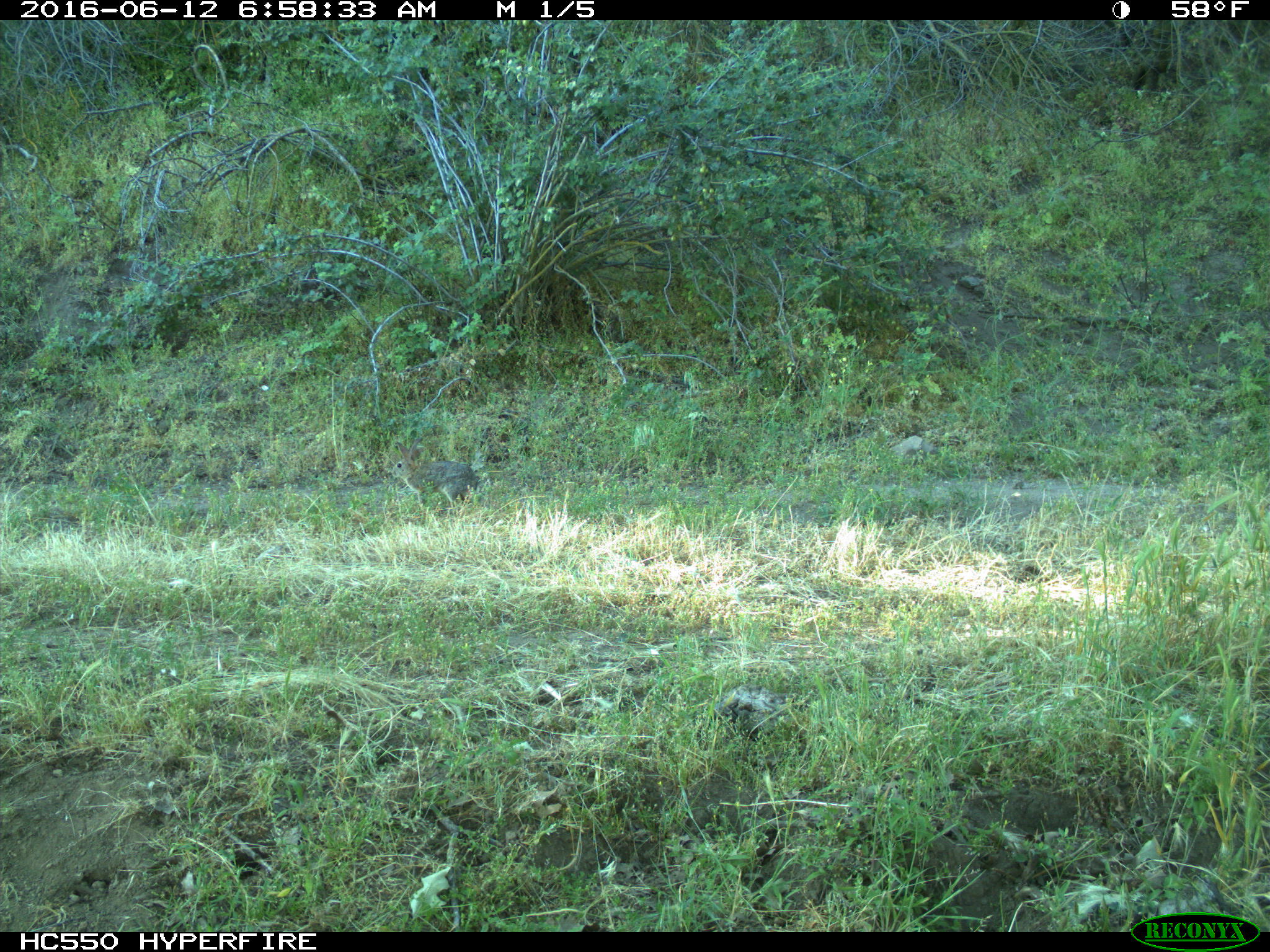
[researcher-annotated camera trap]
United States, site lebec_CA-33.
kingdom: Animalia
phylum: Chordata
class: Mammalia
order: Lagomorpha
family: Leporidae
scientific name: Leporidae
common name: rabbits and hares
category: unidentified rabbit